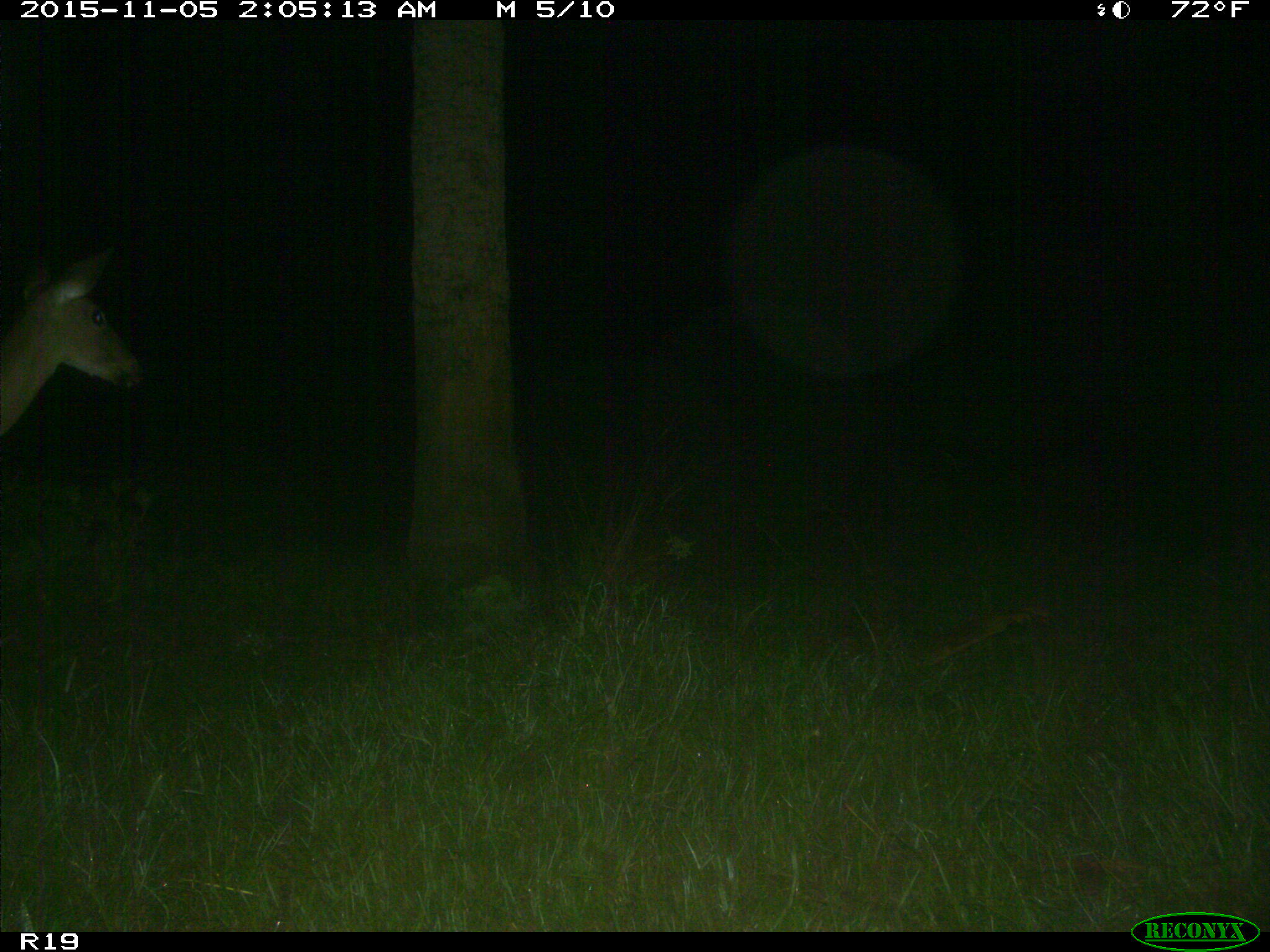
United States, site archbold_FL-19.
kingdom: Animalia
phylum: Chordata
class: Mammalia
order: Artiodactyla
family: Cervidae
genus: Odocoileus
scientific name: Odocoileus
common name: deer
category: unidentified deer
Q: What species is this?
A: Unidentified deer (deer) (Odocoileus).